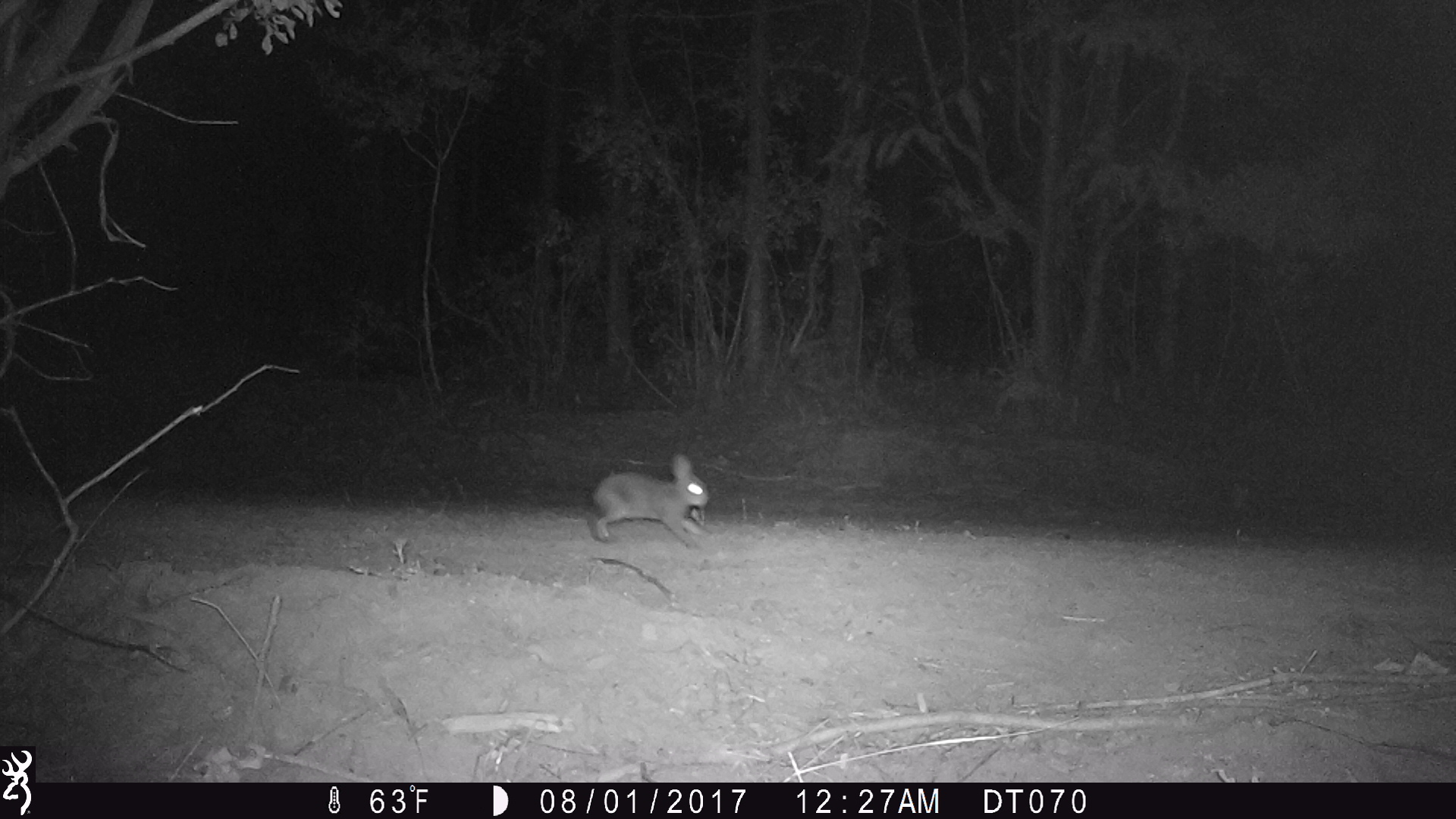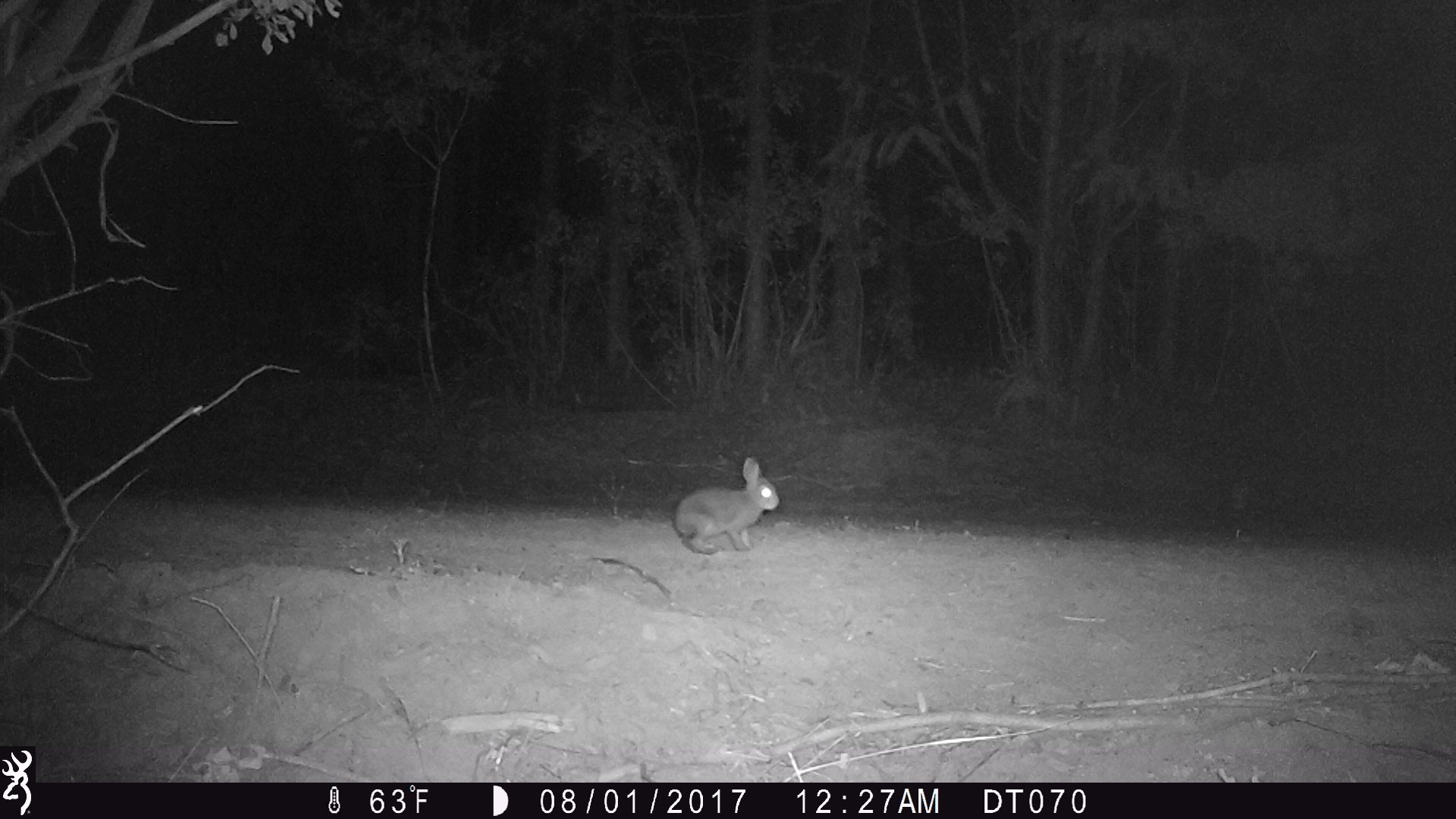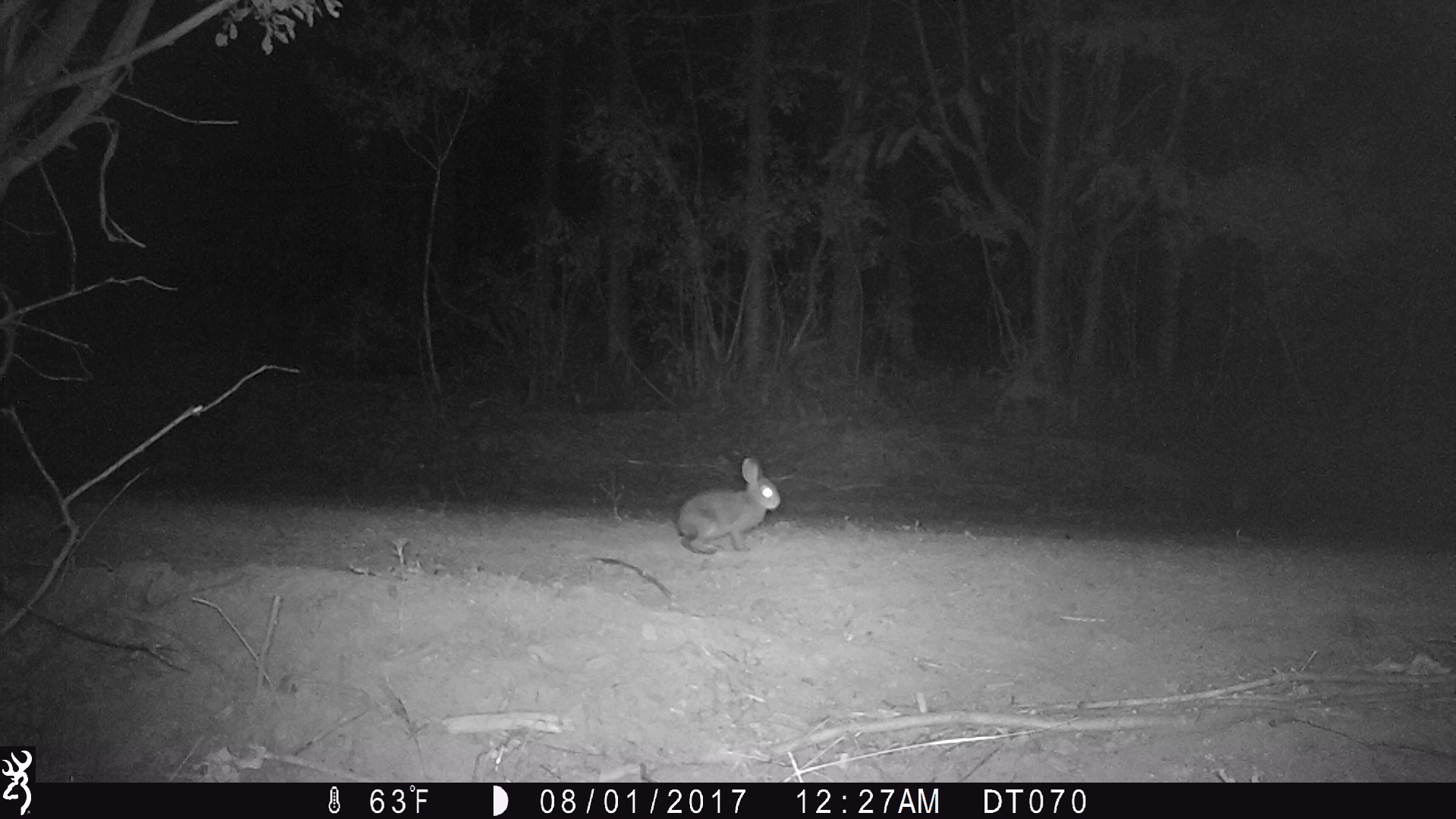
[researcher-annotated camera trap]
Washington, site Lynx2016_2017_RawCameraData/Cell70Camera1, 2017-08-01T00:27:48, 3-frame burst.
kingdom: Animalia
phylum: Chordata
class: Mammalia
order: Lagomorpha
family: Leporidae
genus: Lepus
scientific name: Lepus americanus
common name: snowshoe hare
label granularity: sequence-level